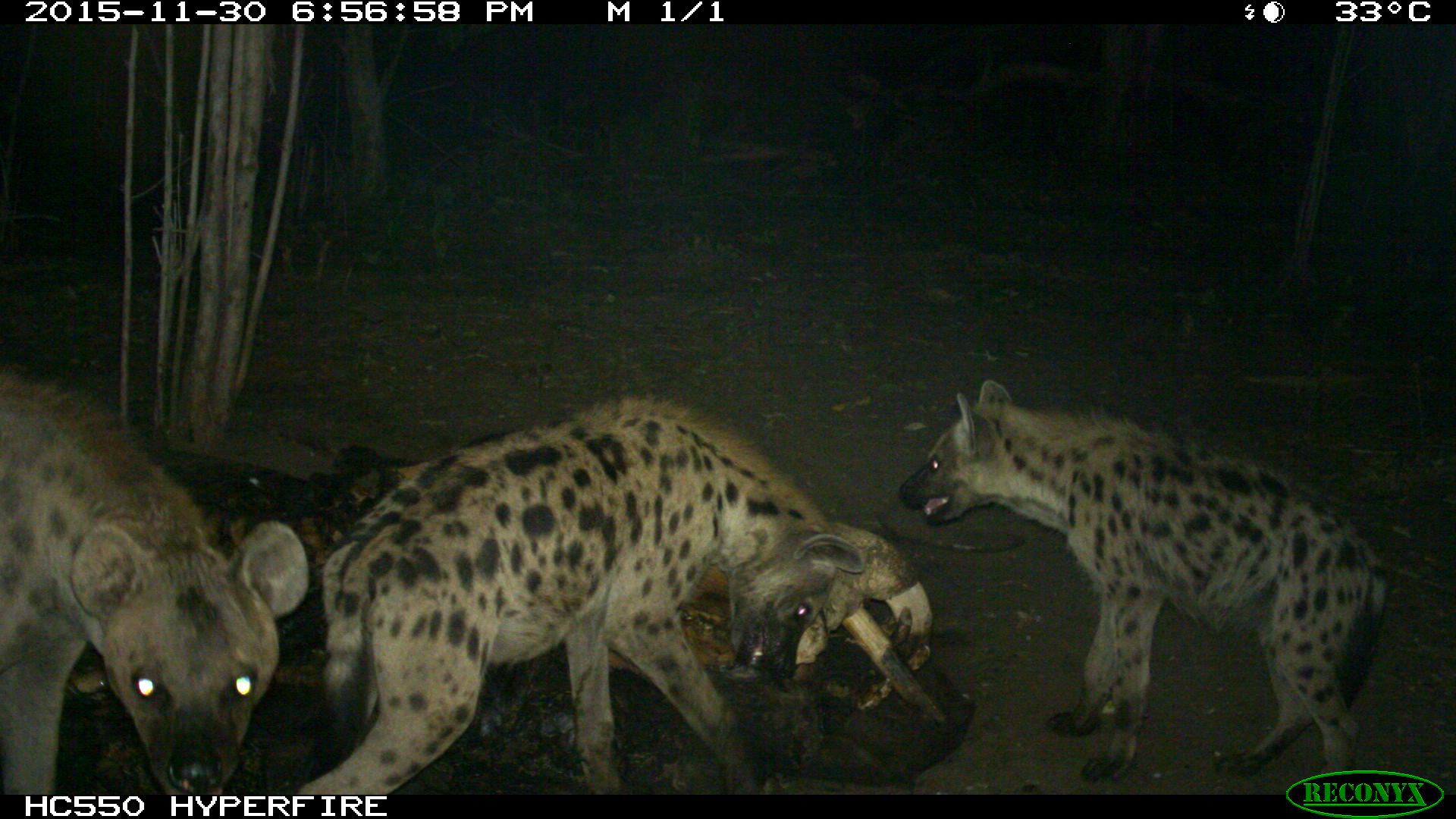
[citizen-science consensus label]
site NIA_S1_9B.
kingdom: Animalia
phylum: Chordata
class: Mammalia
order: Carnivora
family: Hyaenidae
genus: Crocuta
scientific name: Crocuta crocuta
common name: spotted hyena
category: hyenaspotted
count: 3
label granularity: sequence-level